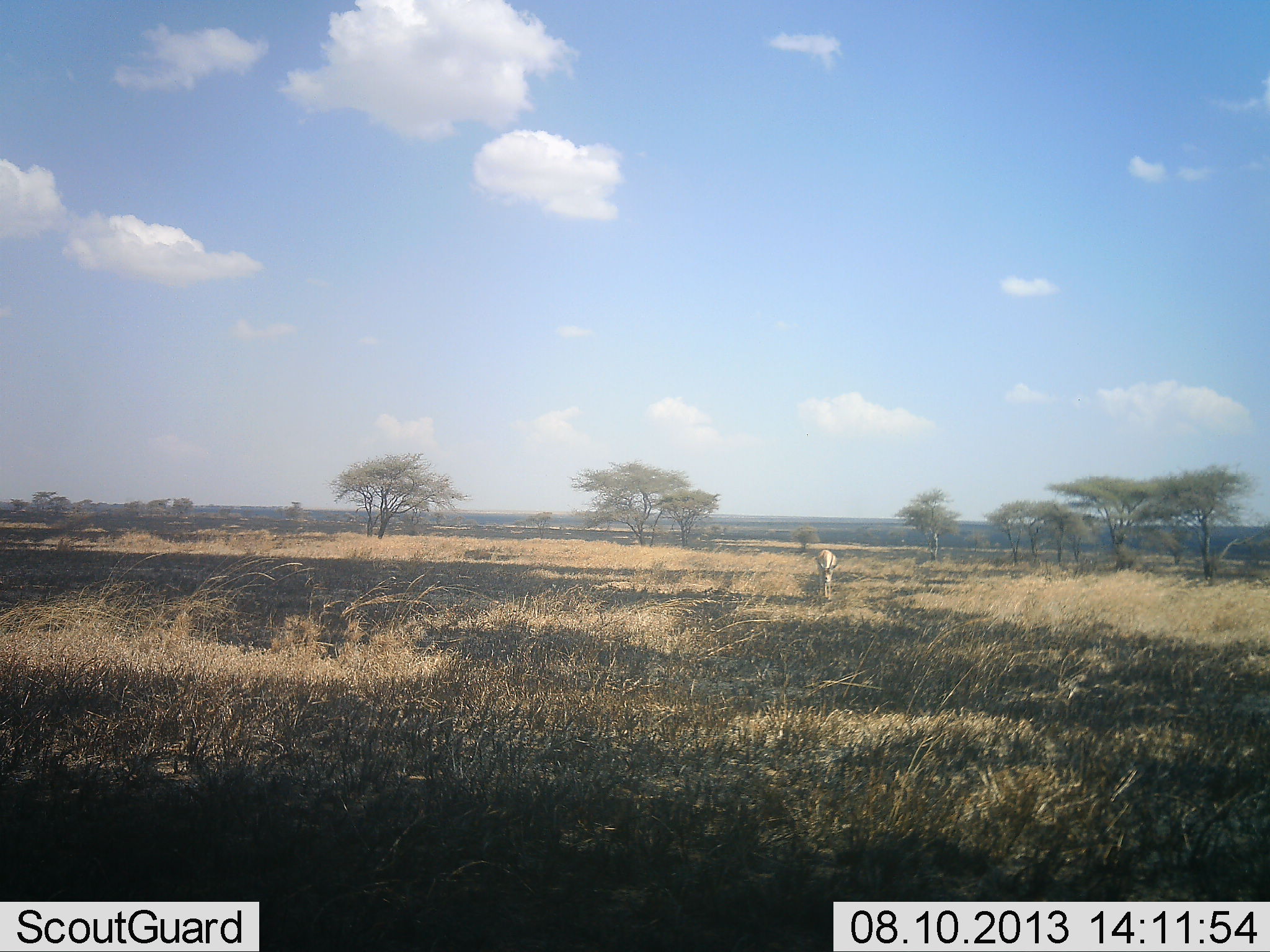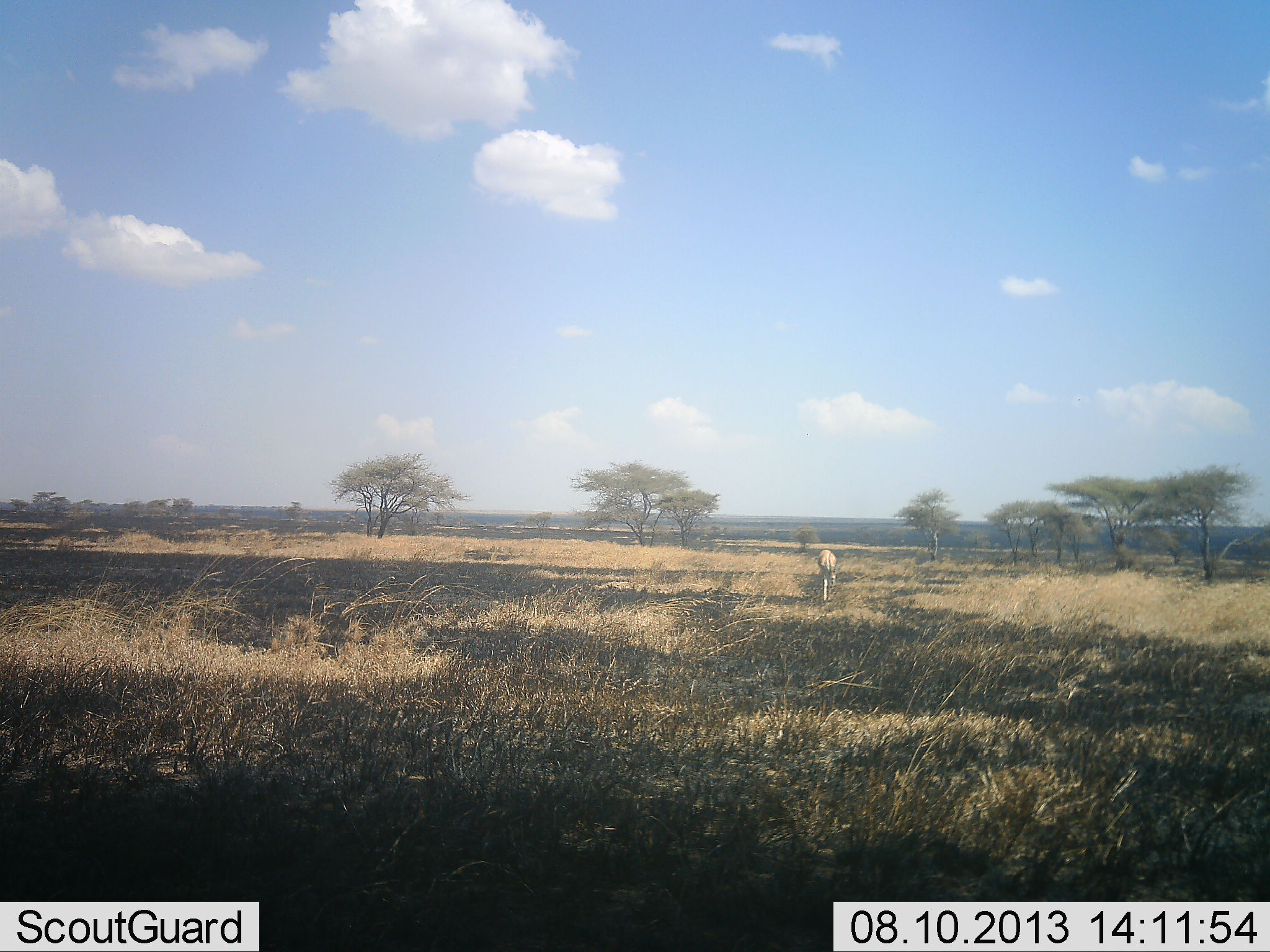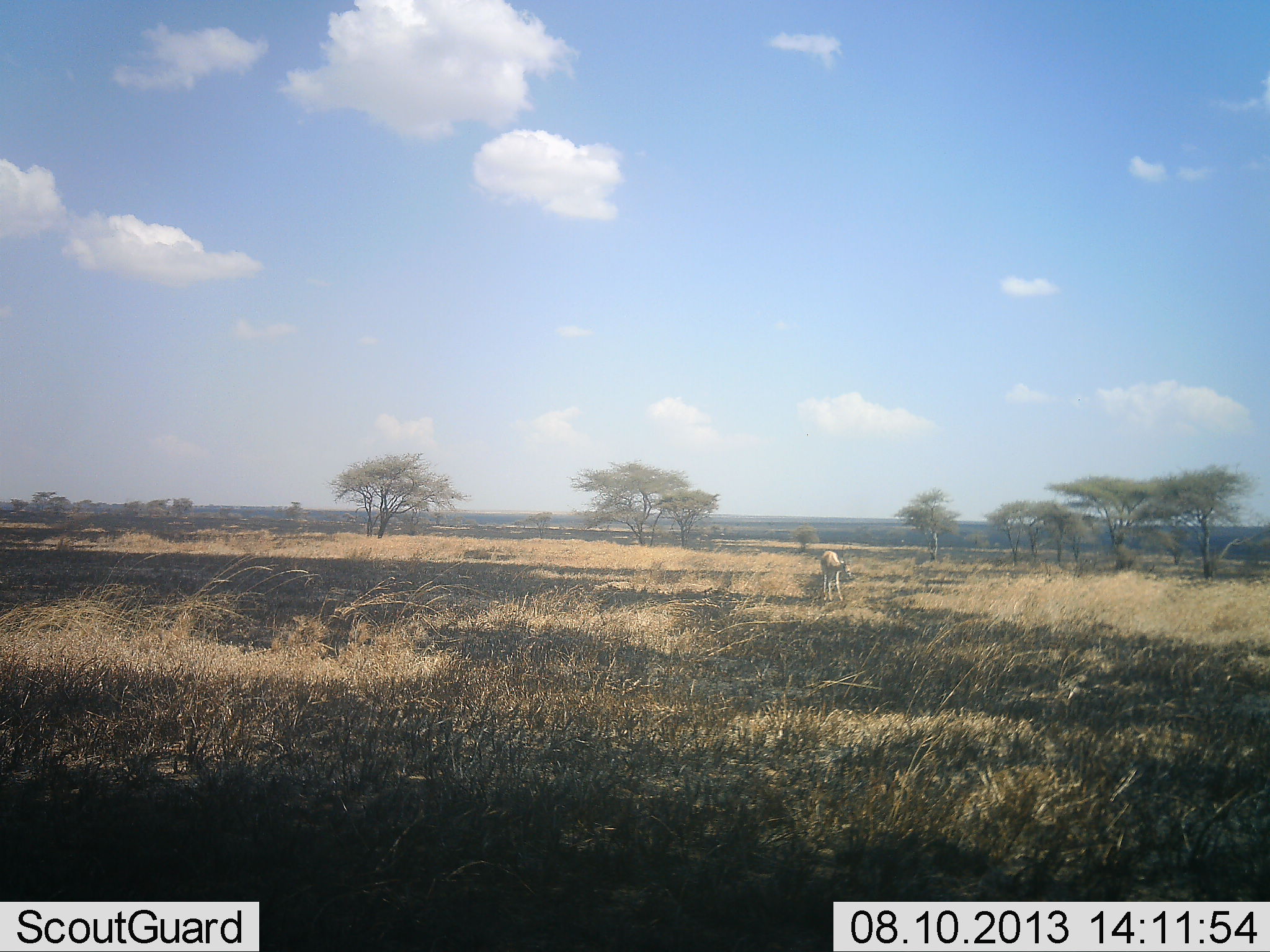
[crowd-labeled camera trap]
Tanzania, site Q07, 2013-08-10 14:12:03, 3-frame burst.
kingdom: Animalia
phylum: Chordata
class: Mammalia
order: Artiodactyla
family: Bovidae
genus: Nanger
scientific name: Nanger granti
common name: grant's gazelle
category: gazellegrants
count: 1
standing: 27%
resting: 0%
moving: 64%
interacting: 0%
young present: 0%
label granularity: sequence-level